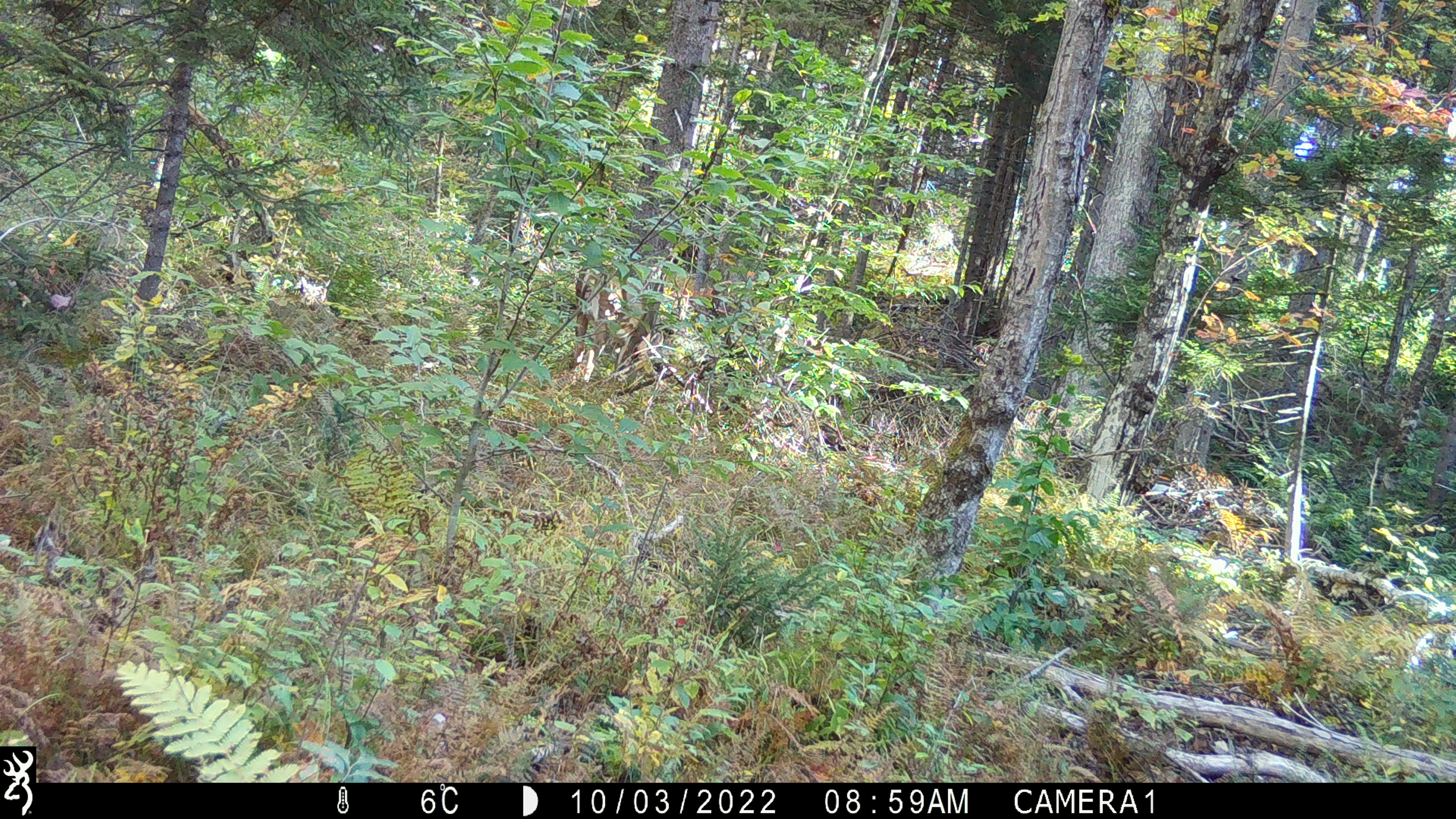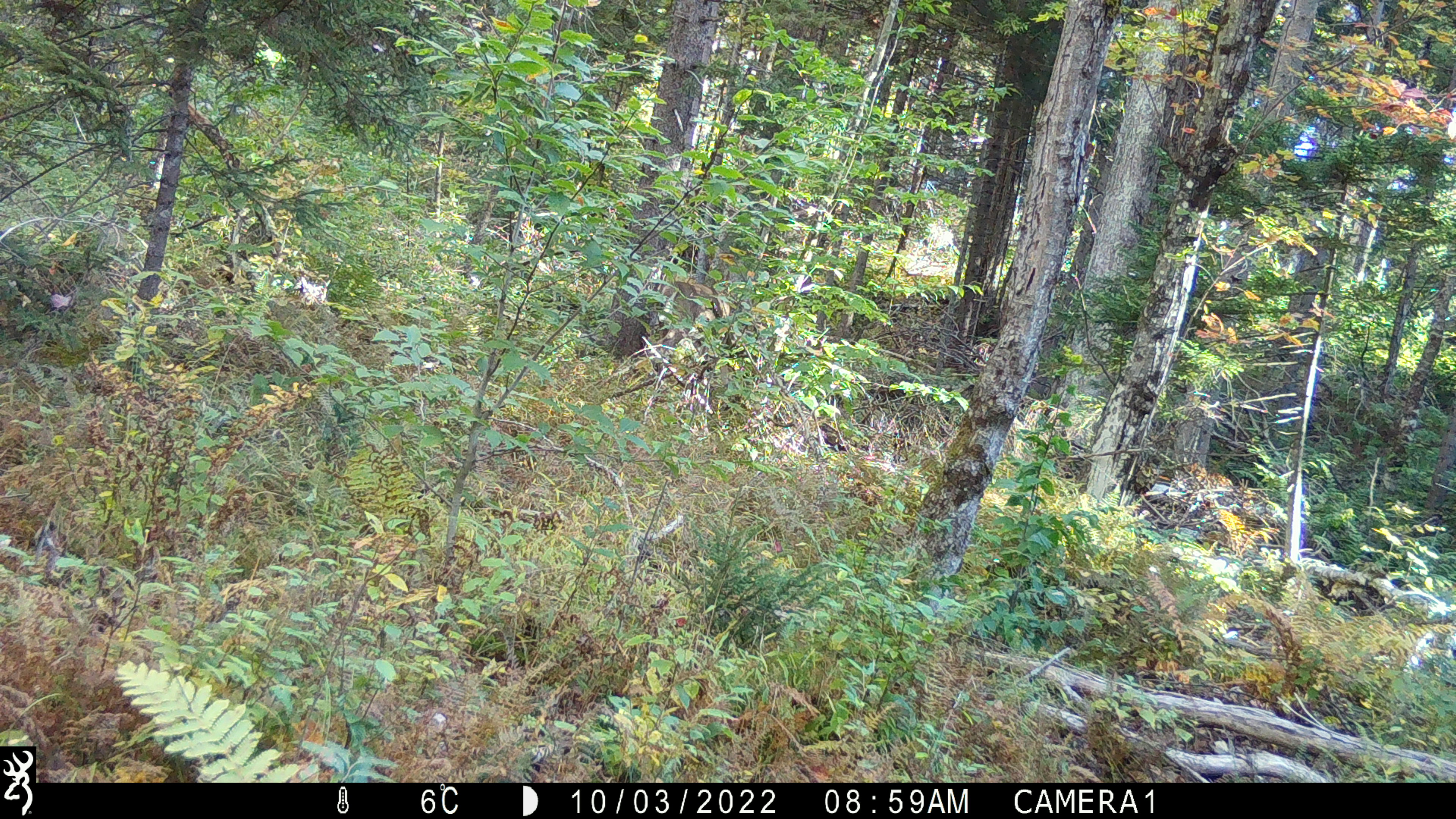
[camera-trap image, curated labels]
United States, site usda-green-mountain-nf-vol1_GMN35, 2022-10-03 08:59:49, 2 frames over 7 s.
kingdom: Animalia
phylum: Chordata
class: Mammalia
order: Artiodactyla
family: Cervidae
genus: Odocoileus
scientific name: Odocoileus virginianus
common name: white-tailed deer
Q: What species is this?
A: White-tailed deer (Odocoileus virginianus).